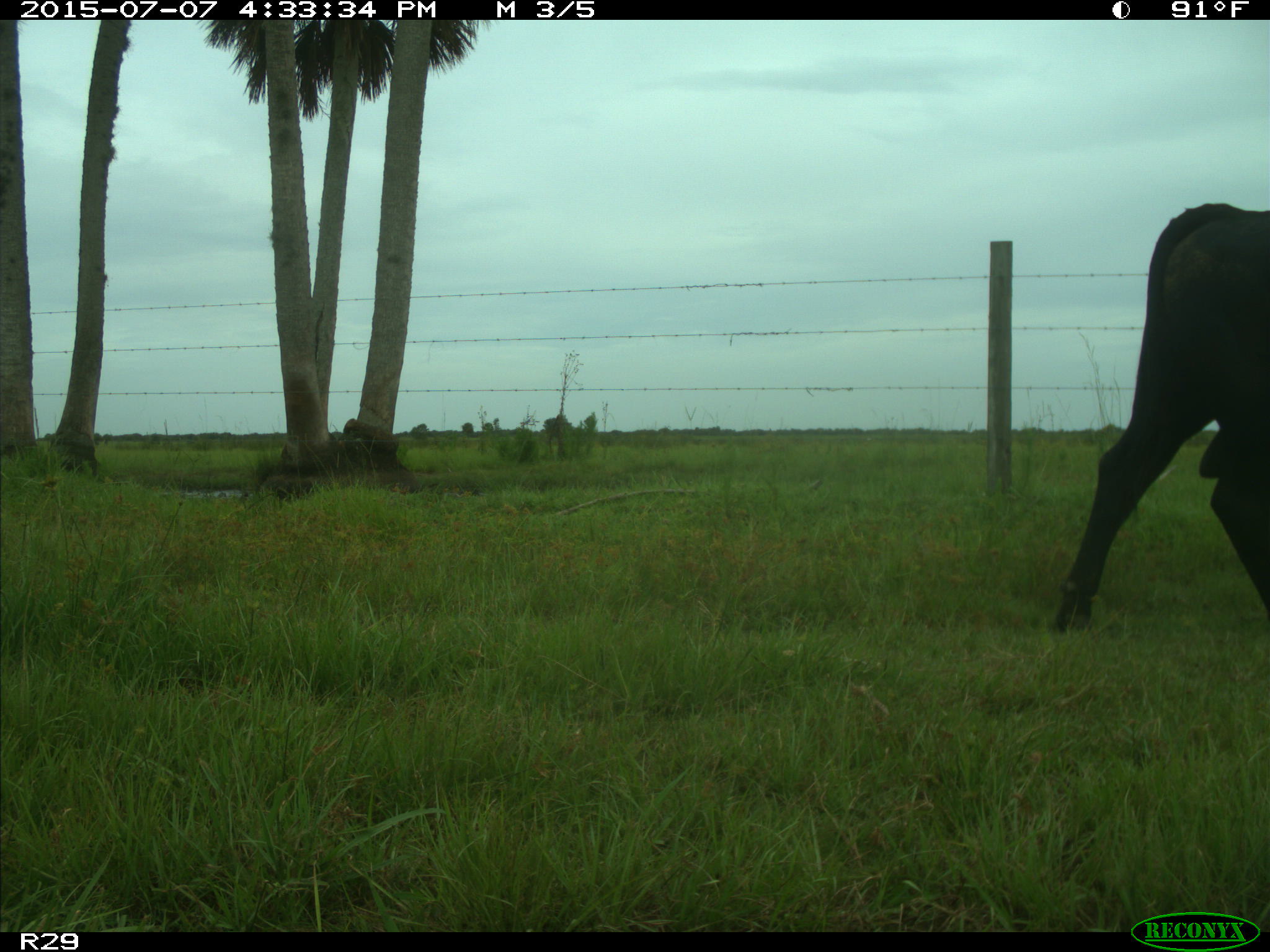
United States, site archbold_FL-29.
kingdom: Animalia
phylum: Chordata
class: Mammalia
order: Artiodactyla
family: Bovidae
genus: Bos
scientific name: Bos taurus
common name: domestic cow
Bos taurus (domestic cow).